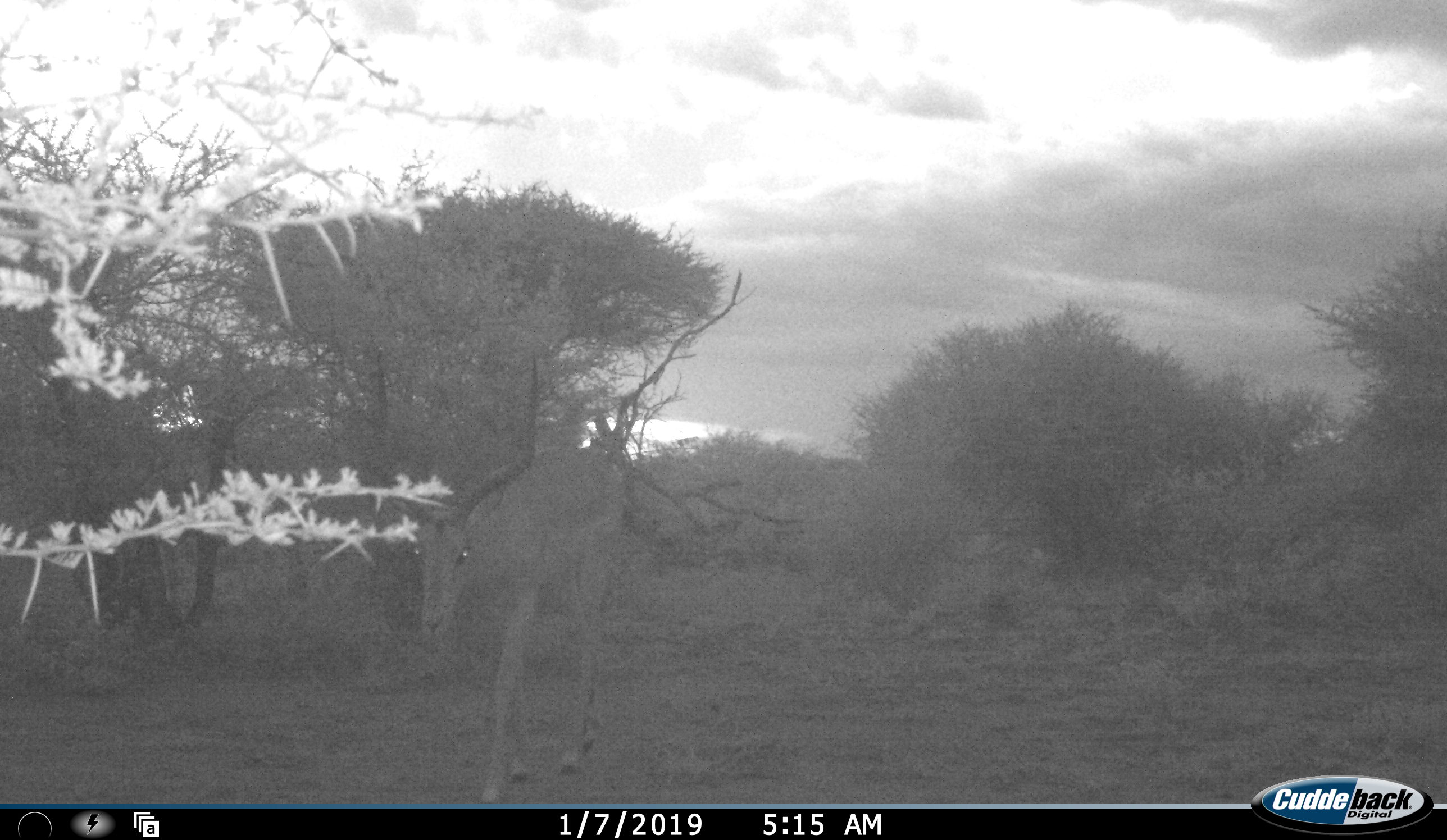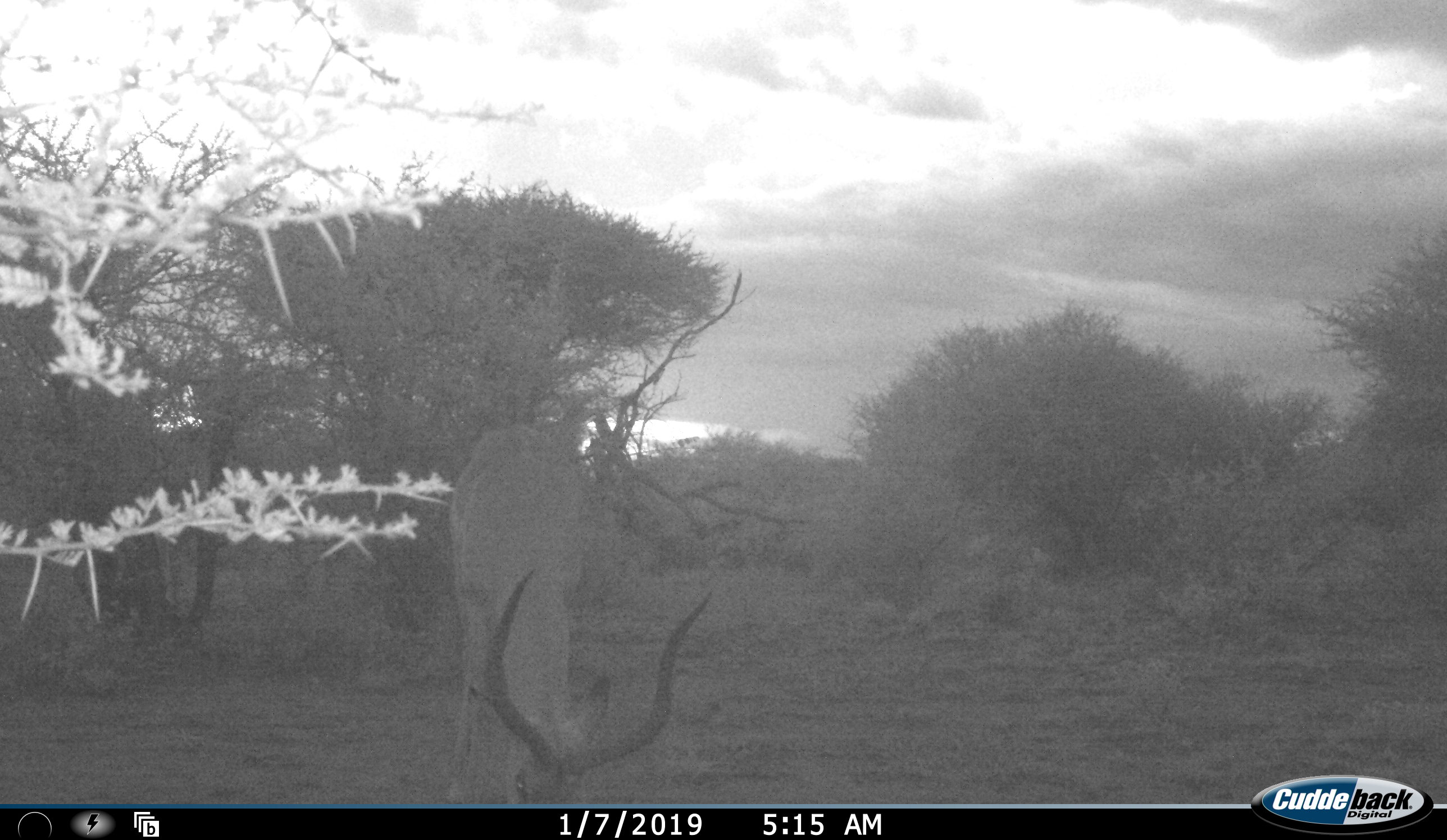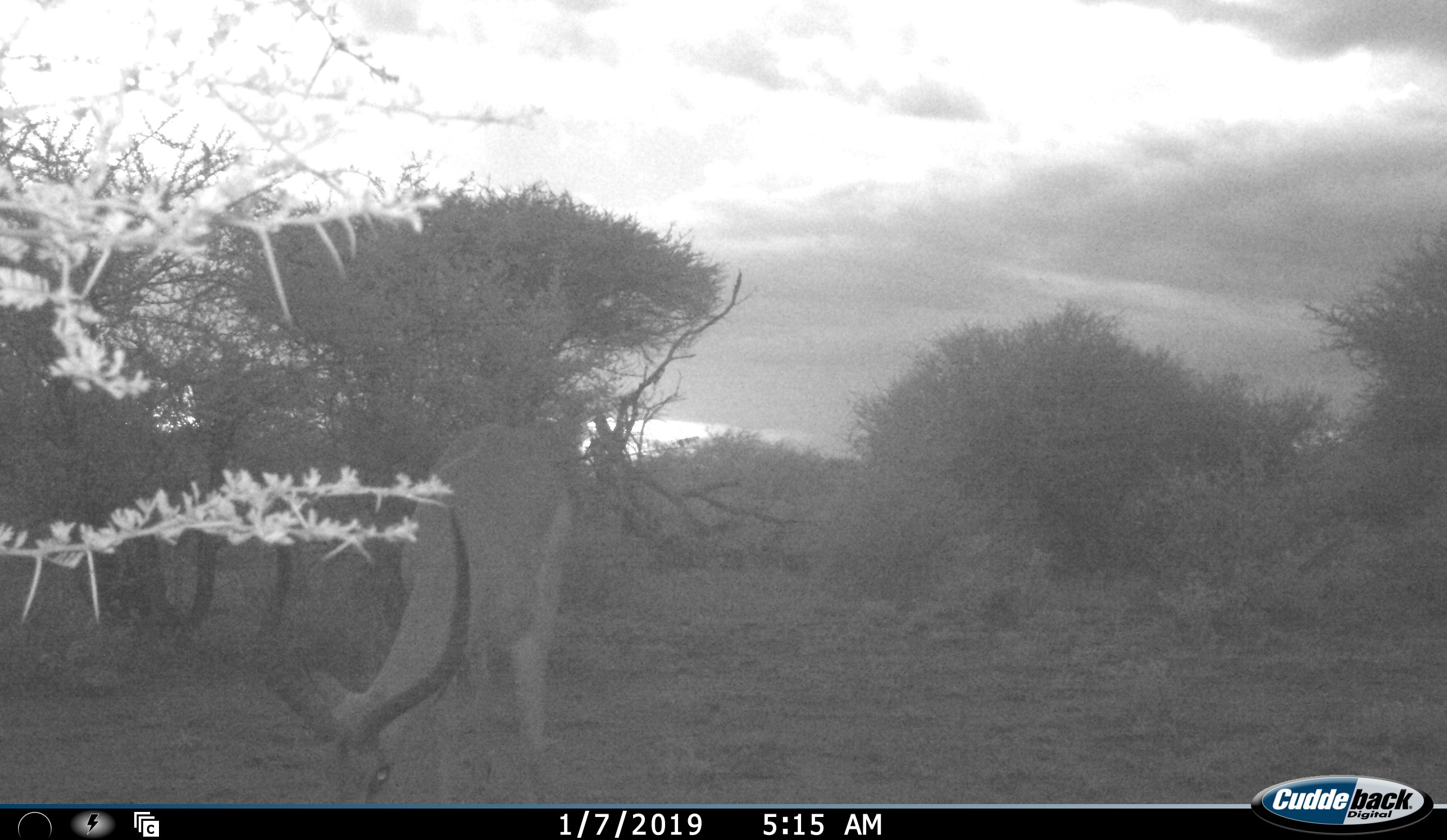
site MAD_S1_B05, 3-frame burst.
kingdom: Animalia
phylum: Chordata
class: Mammalia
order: Artiodactyla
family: Bovidae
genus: Aepyceros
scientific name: Aepyceros melampus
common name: impala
Impala (Aepyceros melampus), count 1. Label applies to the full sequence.